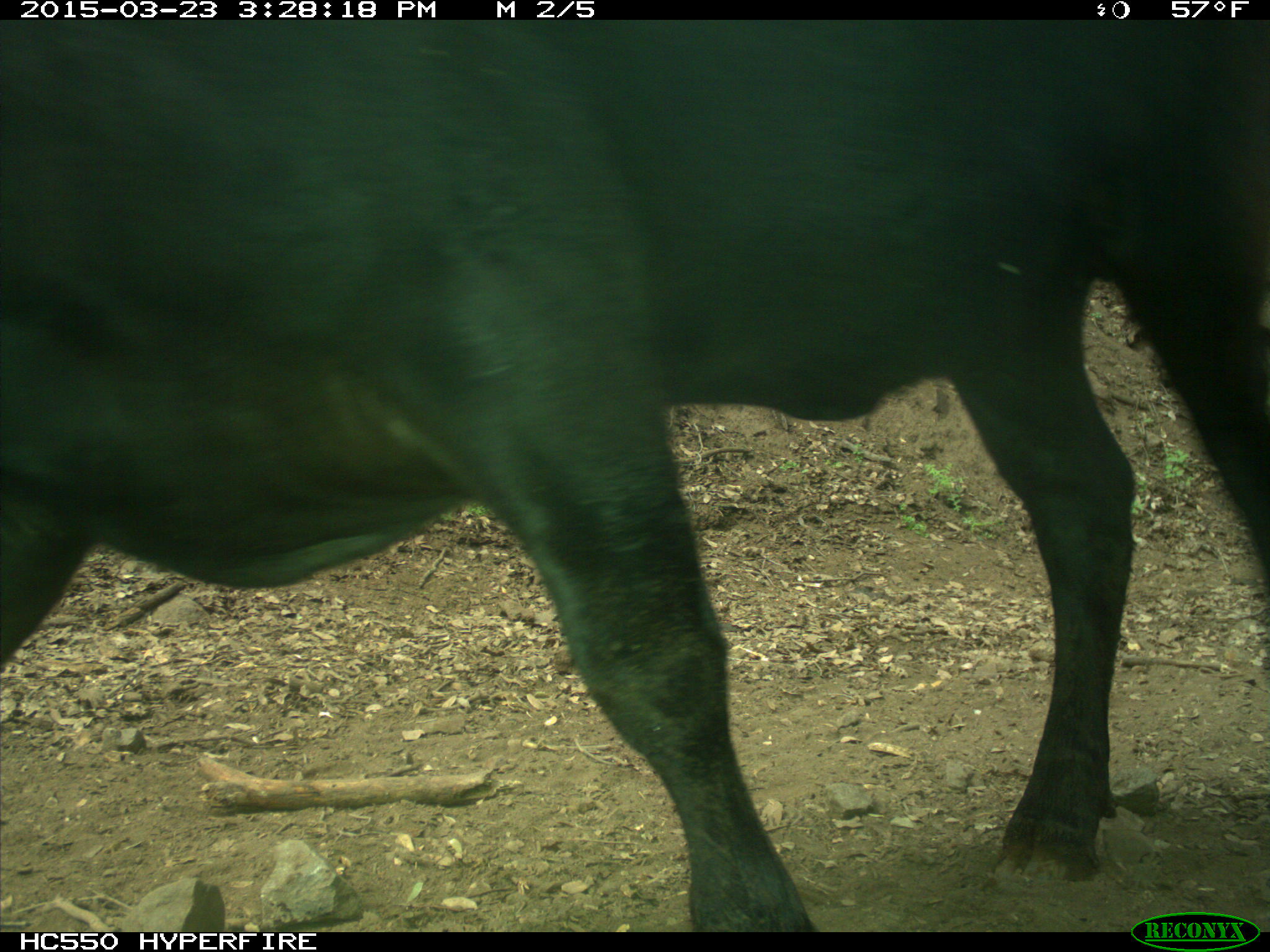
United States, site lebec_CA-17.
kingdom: Animalia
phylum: Chordata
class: Mammalia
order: Artiodactyla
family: Bovidae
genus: Bos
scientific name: Bos taurus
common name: domestic cow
Bos taurus (domestic cow).